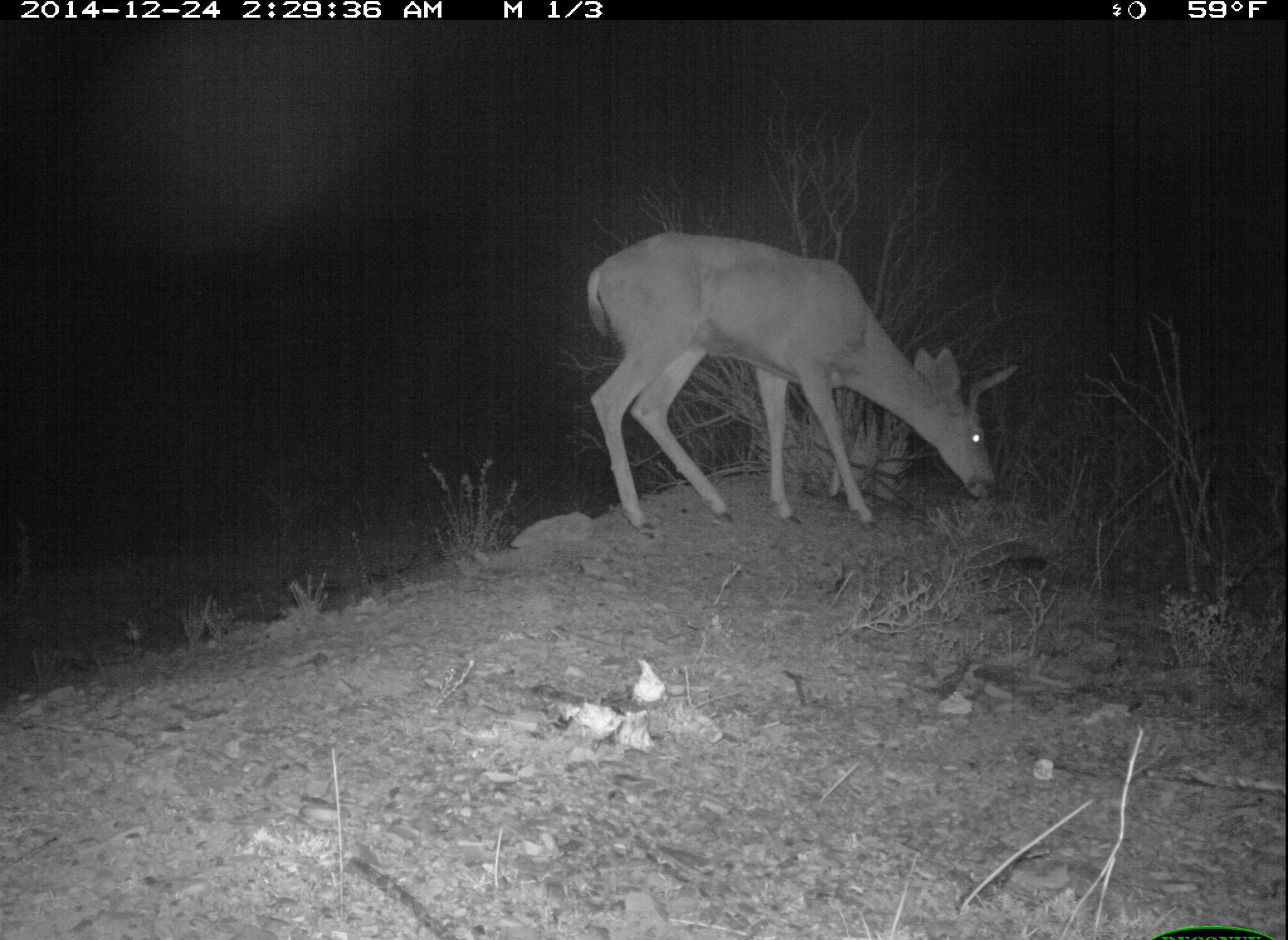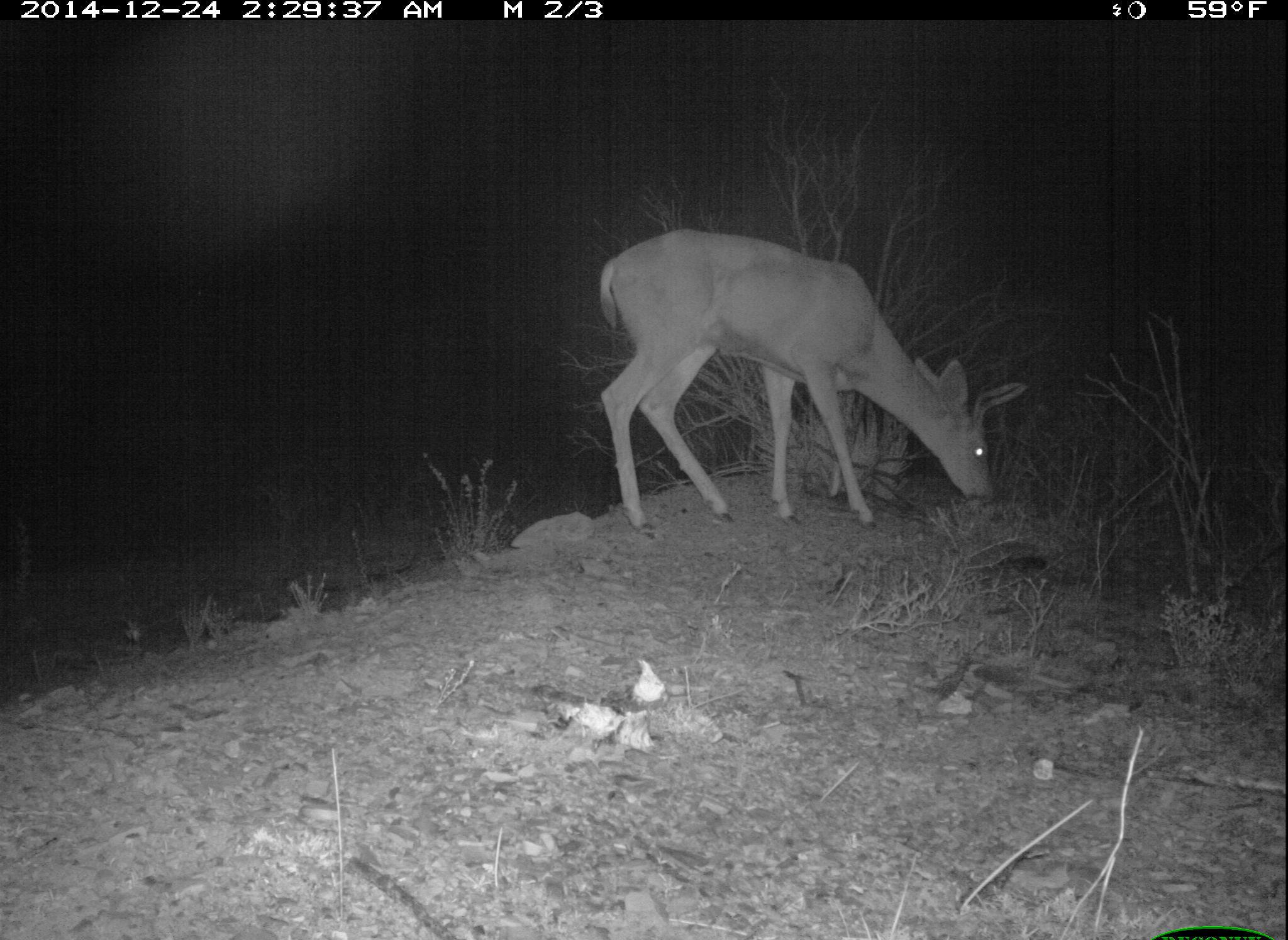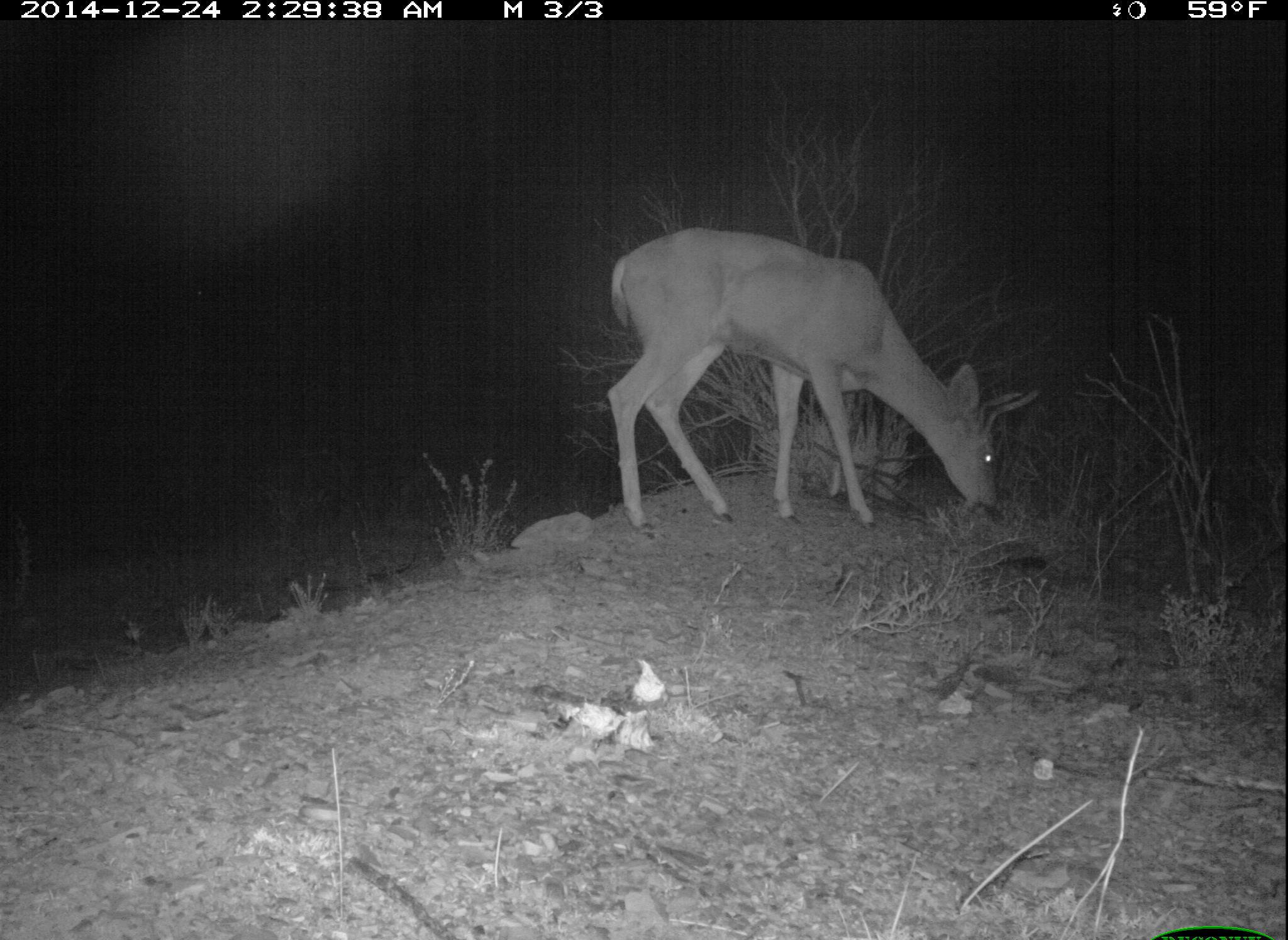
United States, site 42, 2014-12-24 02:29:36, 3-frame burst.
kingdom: Animalia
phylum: Chordata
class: Mammalia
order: Artiodactyla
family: Cervidae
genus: Odocoileus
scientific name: Odocoileus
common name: deer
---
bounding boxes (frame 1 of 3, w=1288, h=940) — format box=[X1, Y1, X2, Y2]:
deer: box=[585, 230, 1017, 540]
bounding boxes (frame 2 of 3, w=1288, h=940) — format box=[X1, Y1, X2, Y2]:
deer: box=[598, 229, 1027, 540]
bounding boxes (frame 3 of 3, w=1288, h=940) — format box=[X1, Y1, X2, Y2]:
deer: box=[602, 228, 1039, 541]